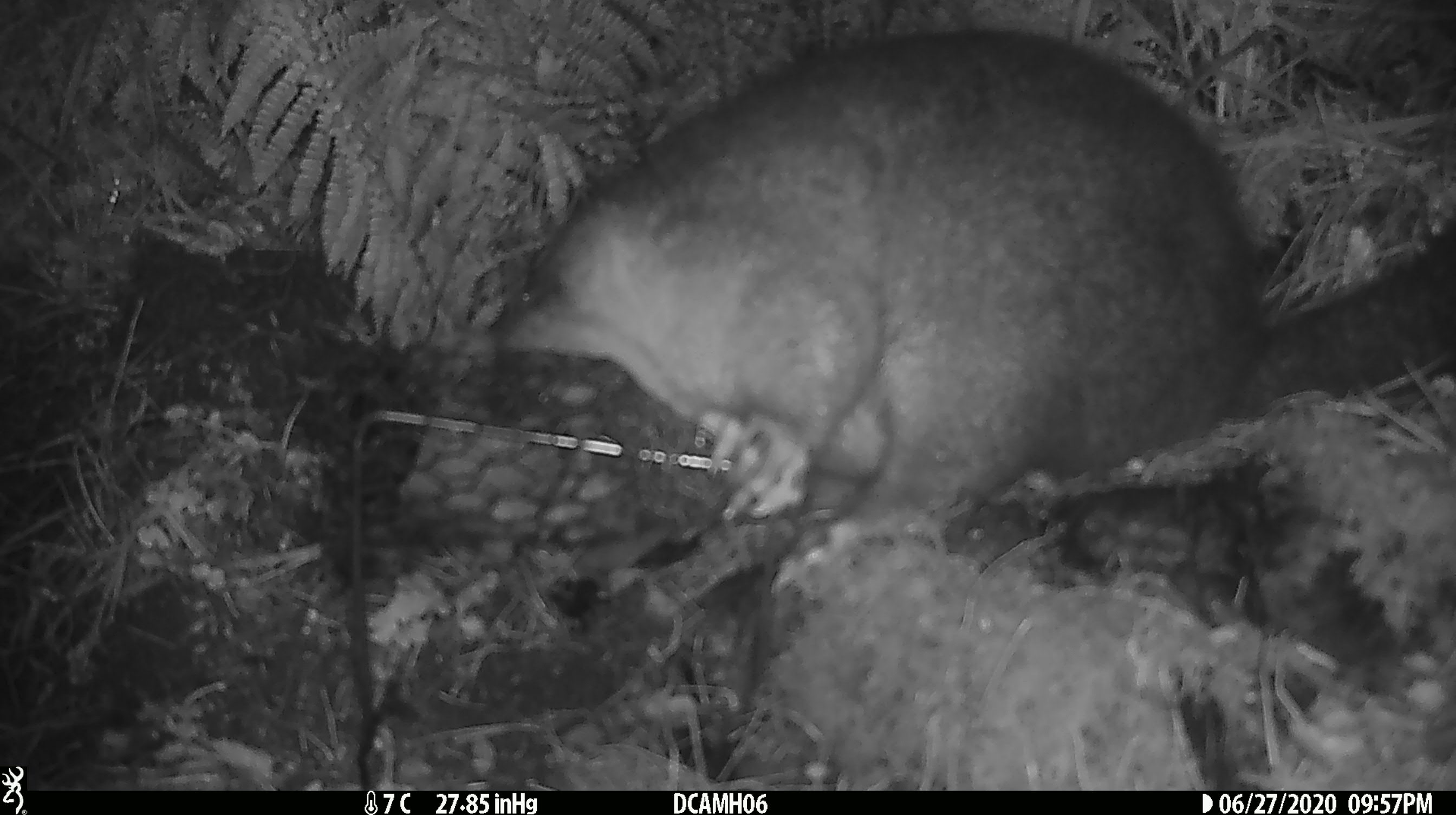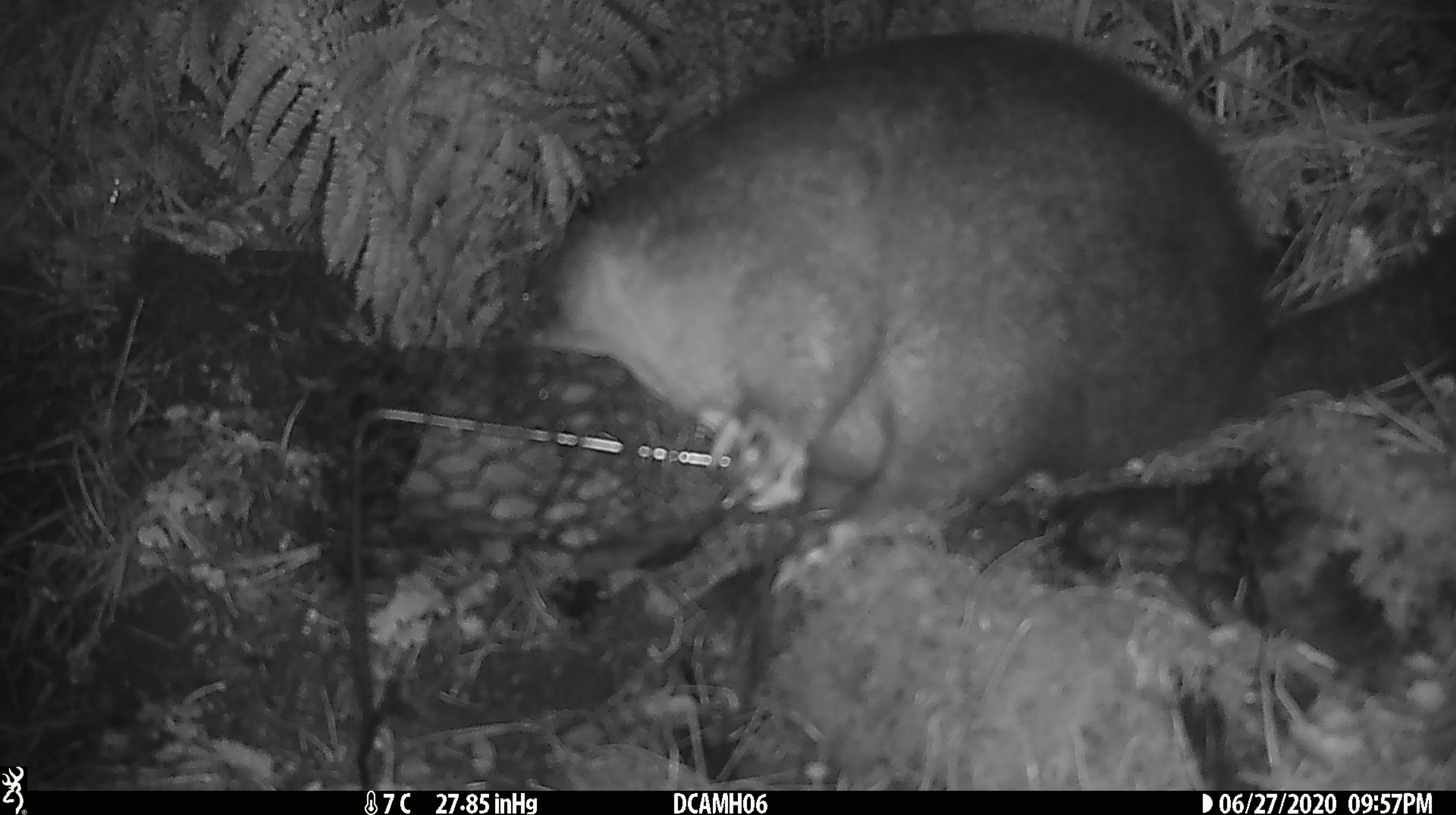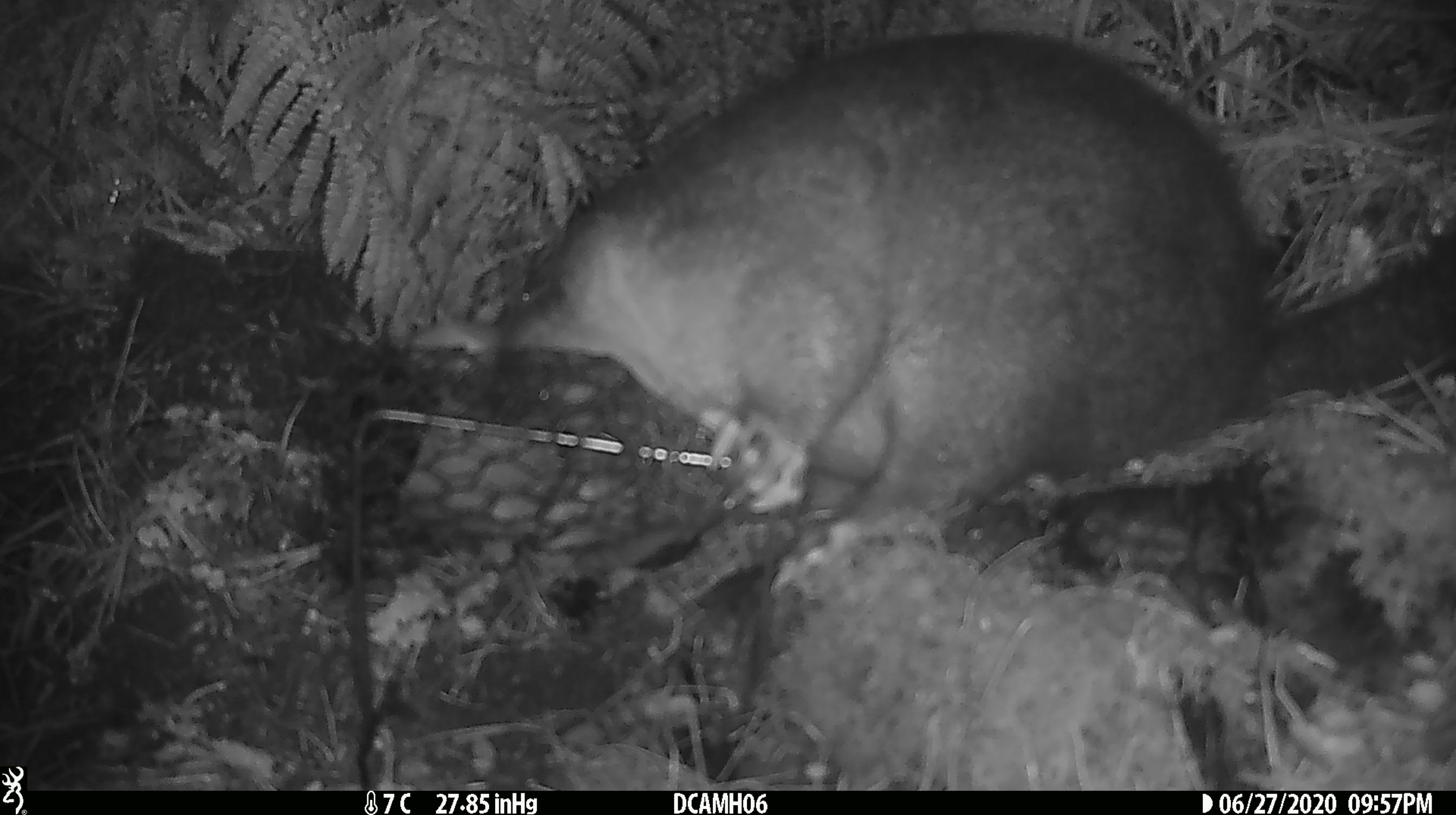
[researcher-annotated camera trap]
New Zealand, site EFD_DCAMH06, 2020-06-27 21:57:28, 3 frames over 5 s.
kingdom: Animalia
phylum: Chordata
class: Mammalia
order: Diprotodontia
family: Phalangeridae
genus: Trichosurus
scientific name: Trichosurus vulpecula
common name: common brushtail possum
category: possum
Possum (common brushtail possum) (Trichosurus vulpecula).